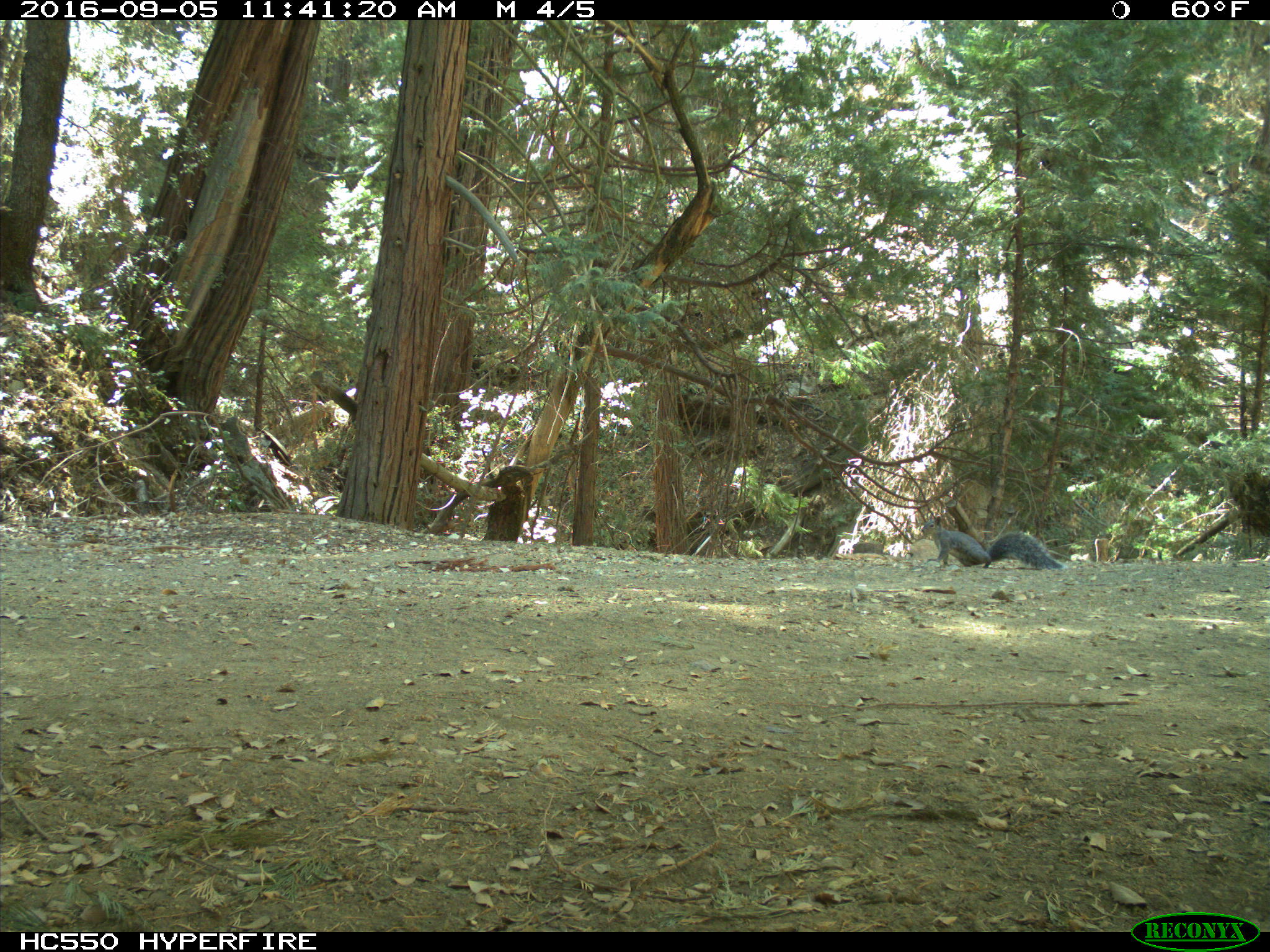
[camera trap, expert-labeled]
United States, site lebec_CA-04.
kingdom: Animalia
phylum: Chordata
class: Mammalia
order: Rodentia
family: Sciuridae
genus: Sciurus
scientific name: Sciurus carolinensis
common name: eastern gray squirrel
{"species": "Sciurus carolinensis (eastern gray squirrel)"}